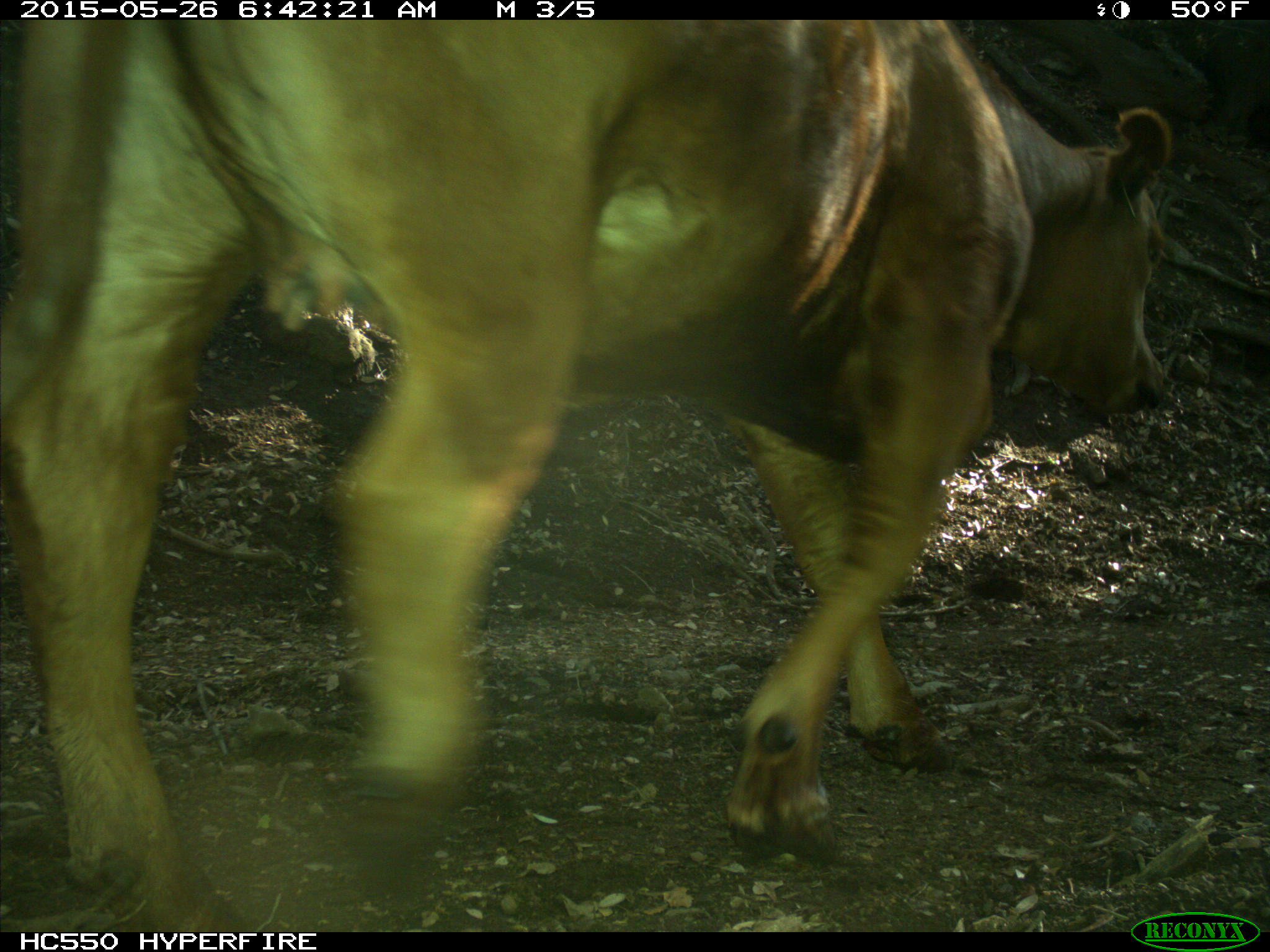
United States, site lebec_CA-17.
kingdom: Animalia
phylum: Chordata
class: Mammalia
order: Artiodactyla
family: Bovidae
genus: Bos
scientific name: Bos taurus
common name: domestic cow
Bos taurus (domestic cow).